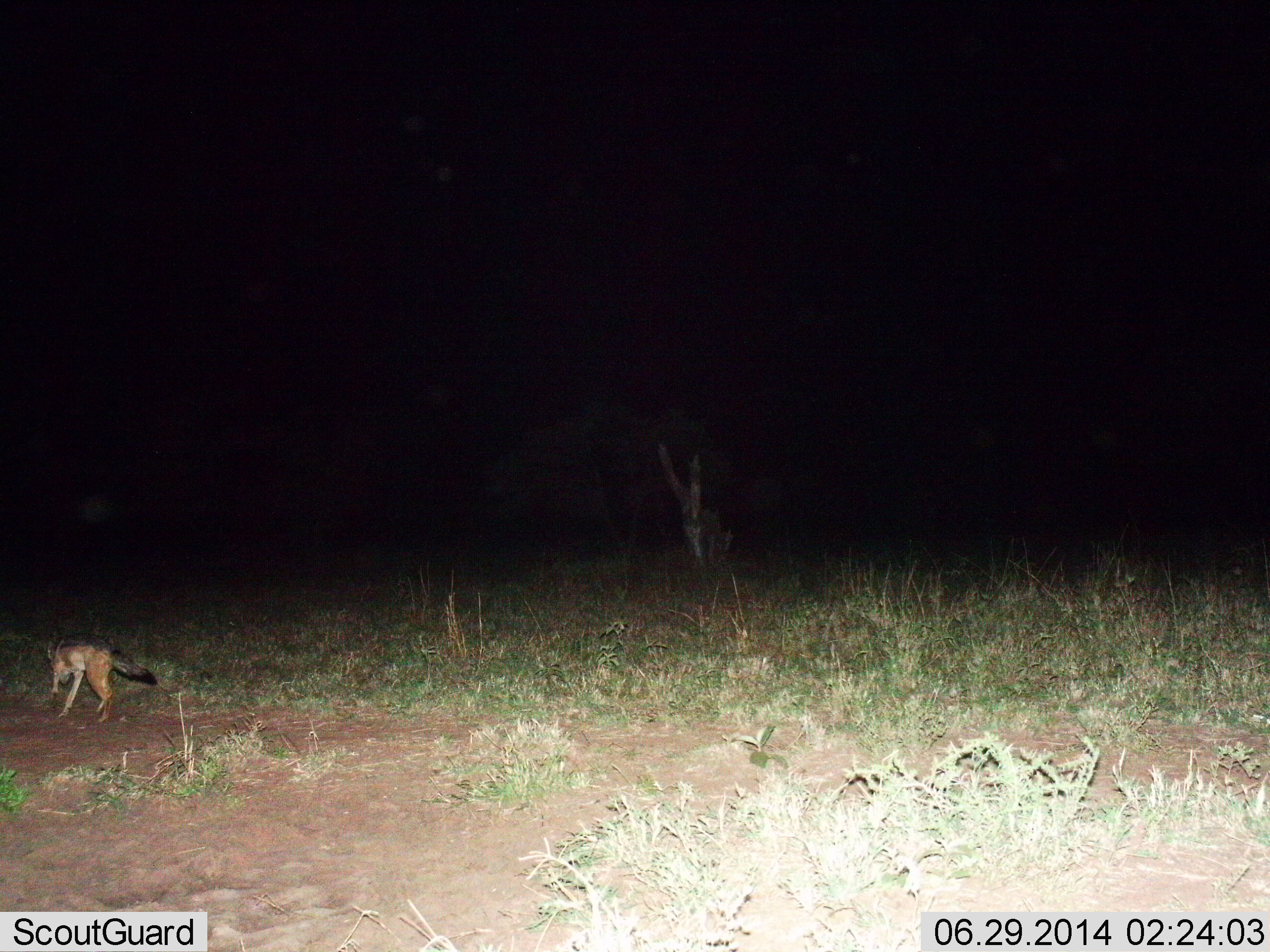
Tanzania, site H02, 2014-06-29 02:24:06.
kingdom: Animalia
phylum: Chordata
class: Mammalia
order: Carnivora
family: Canidae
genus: Lupulella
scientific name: Lupulella mesomelas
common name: black-backed jackal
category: jackal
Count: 1.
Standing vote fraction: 10%.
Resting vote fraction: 0%.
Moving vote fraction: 90%.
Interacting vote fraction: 0%.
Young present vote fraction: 0%.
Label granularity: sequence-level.